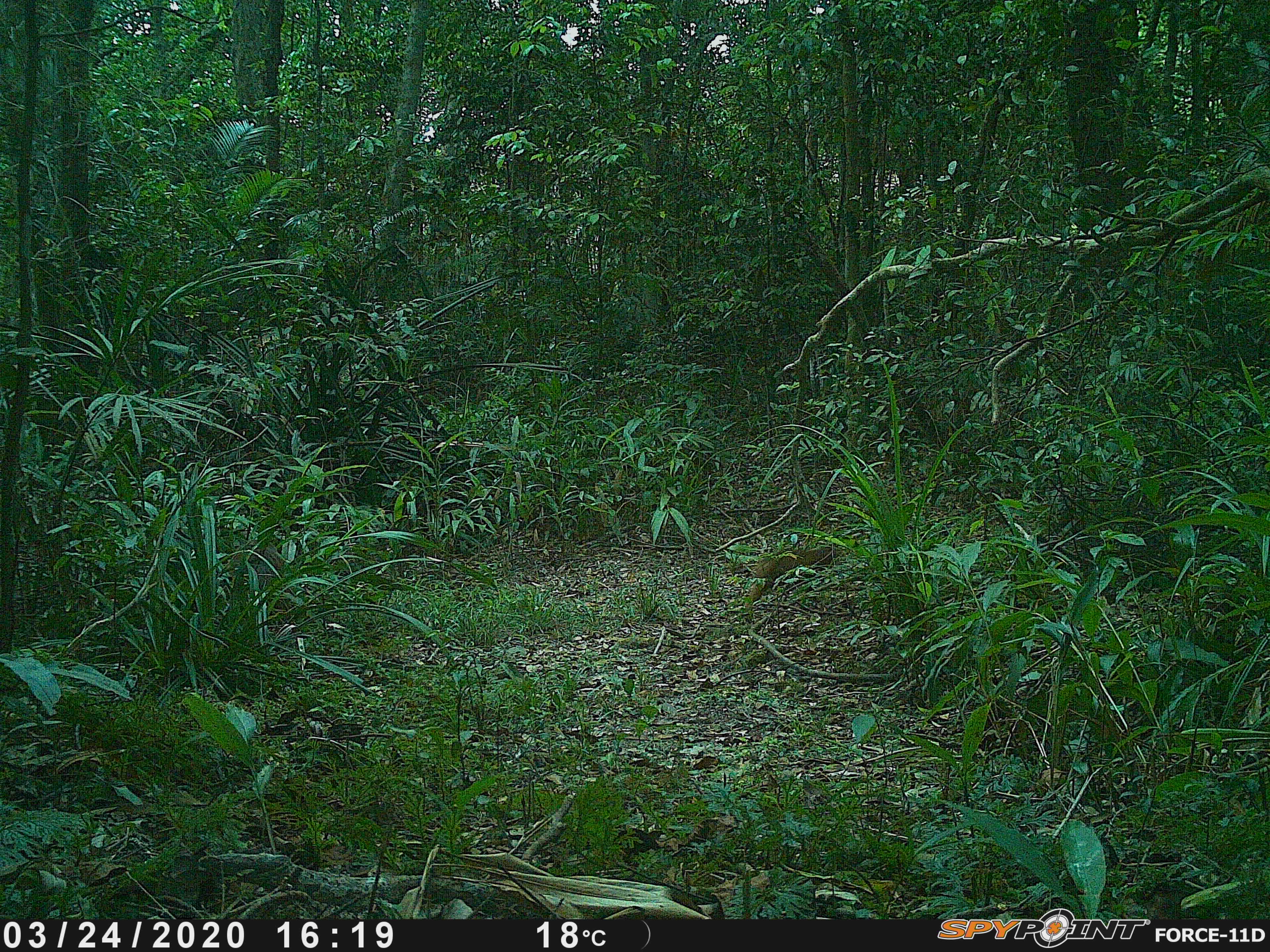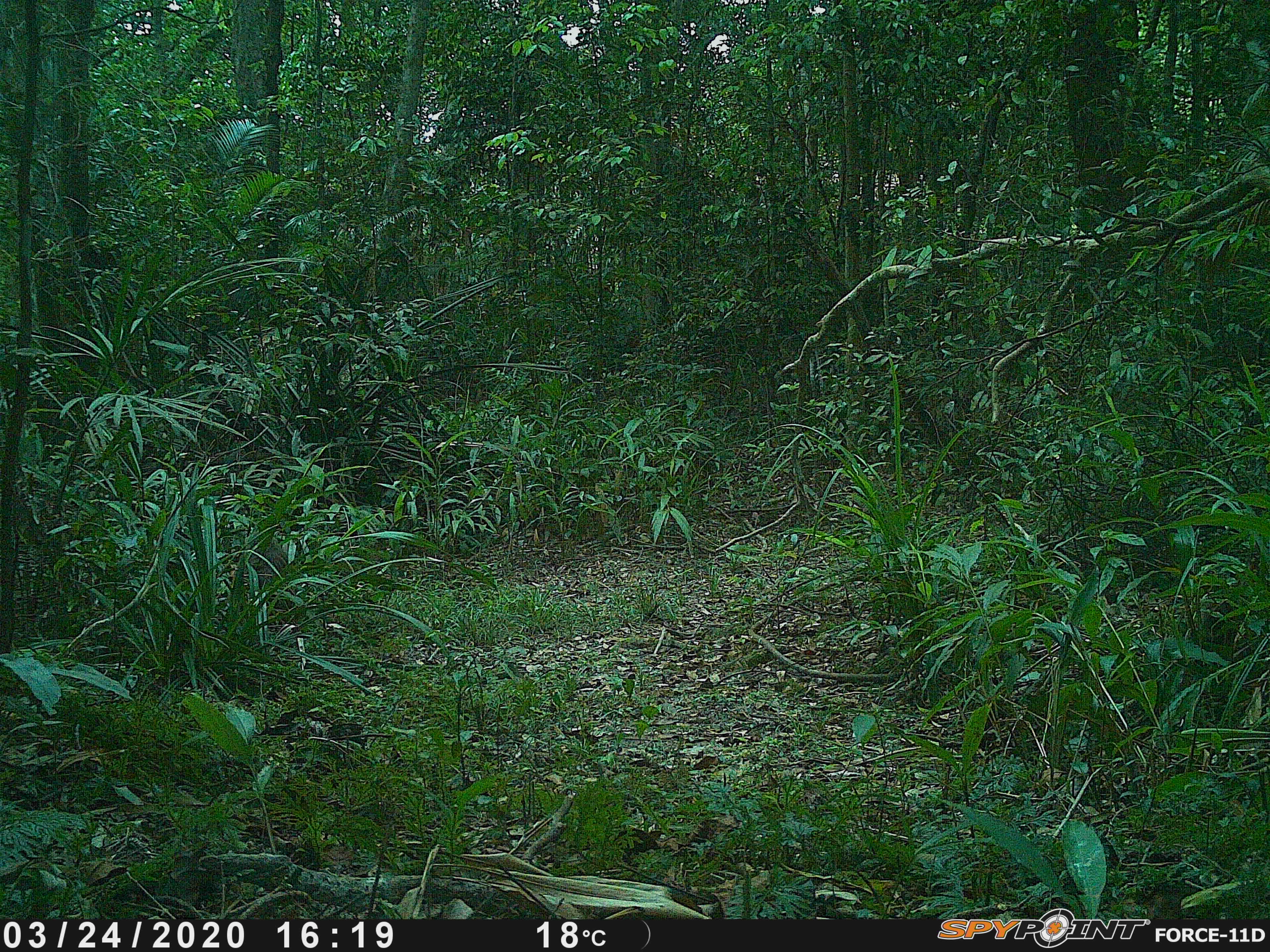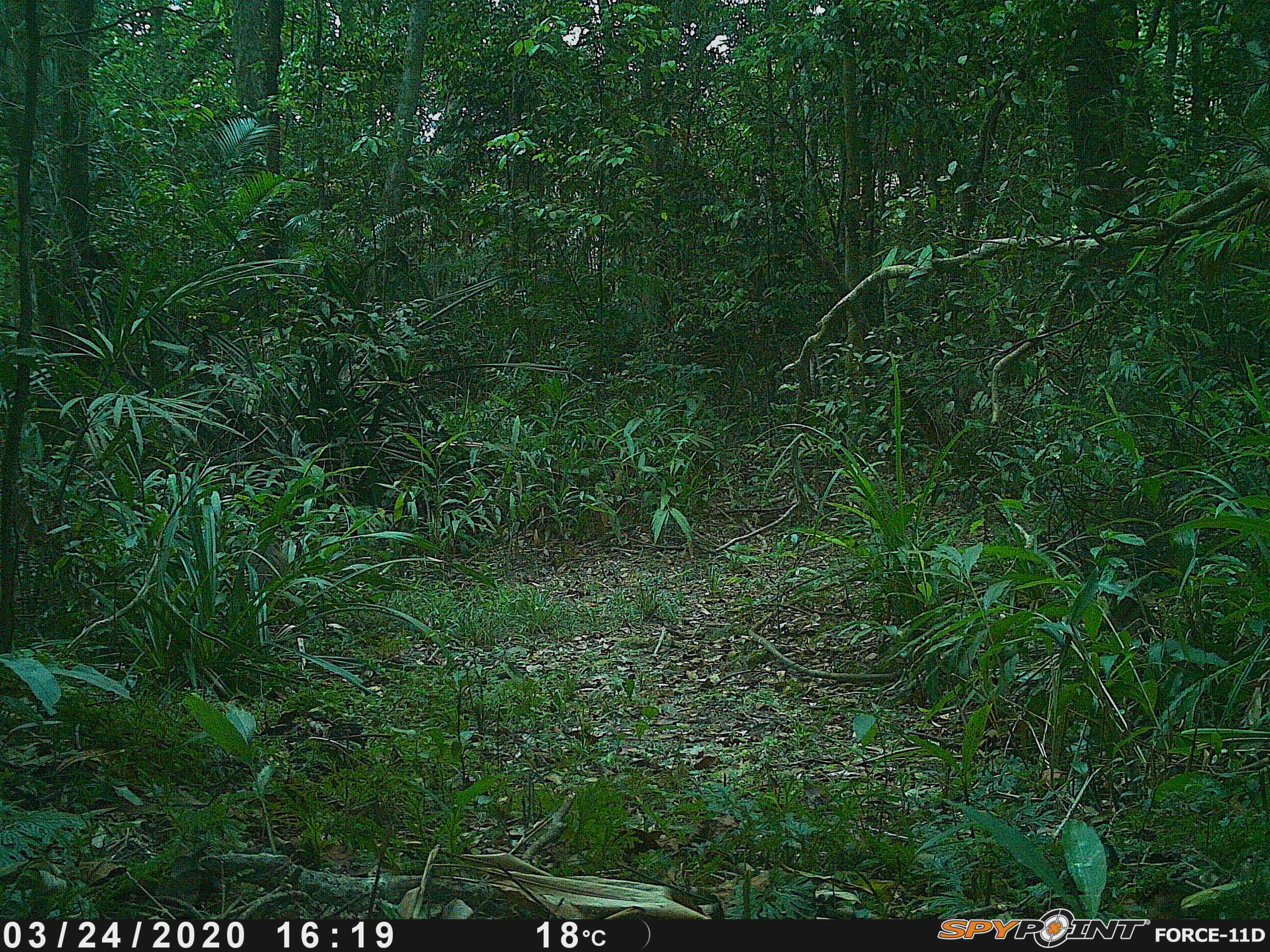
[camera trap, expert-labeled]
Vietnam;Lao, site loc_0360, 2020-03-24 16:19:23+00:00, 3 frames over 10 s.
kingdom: Animalia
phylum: Chordata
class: Mammalia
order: Primates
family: Cercopithecidae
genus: Macaca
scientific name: Macaca arctoides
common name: stump-tailed macaque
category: stump tailed macaque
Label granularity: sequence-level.